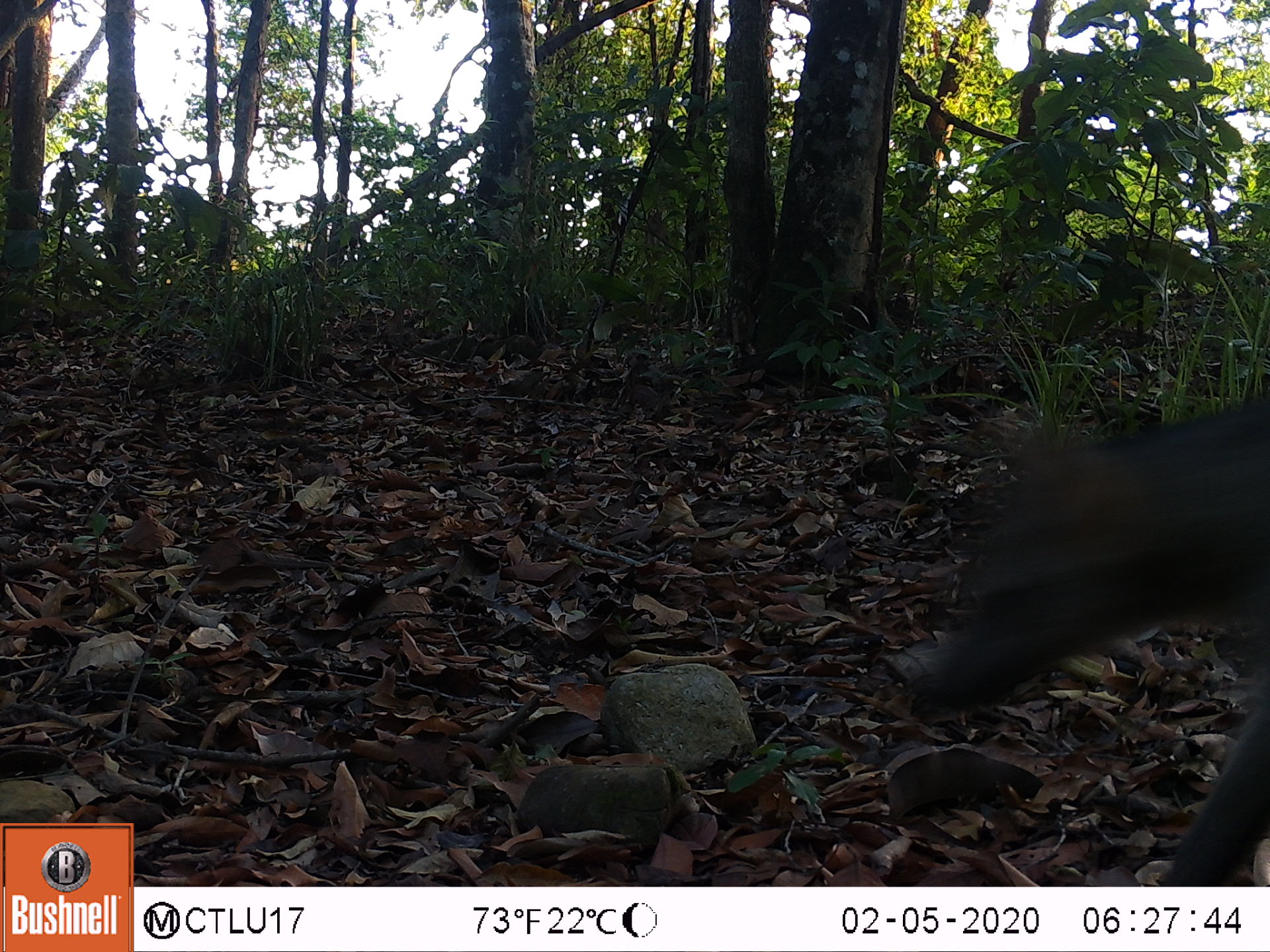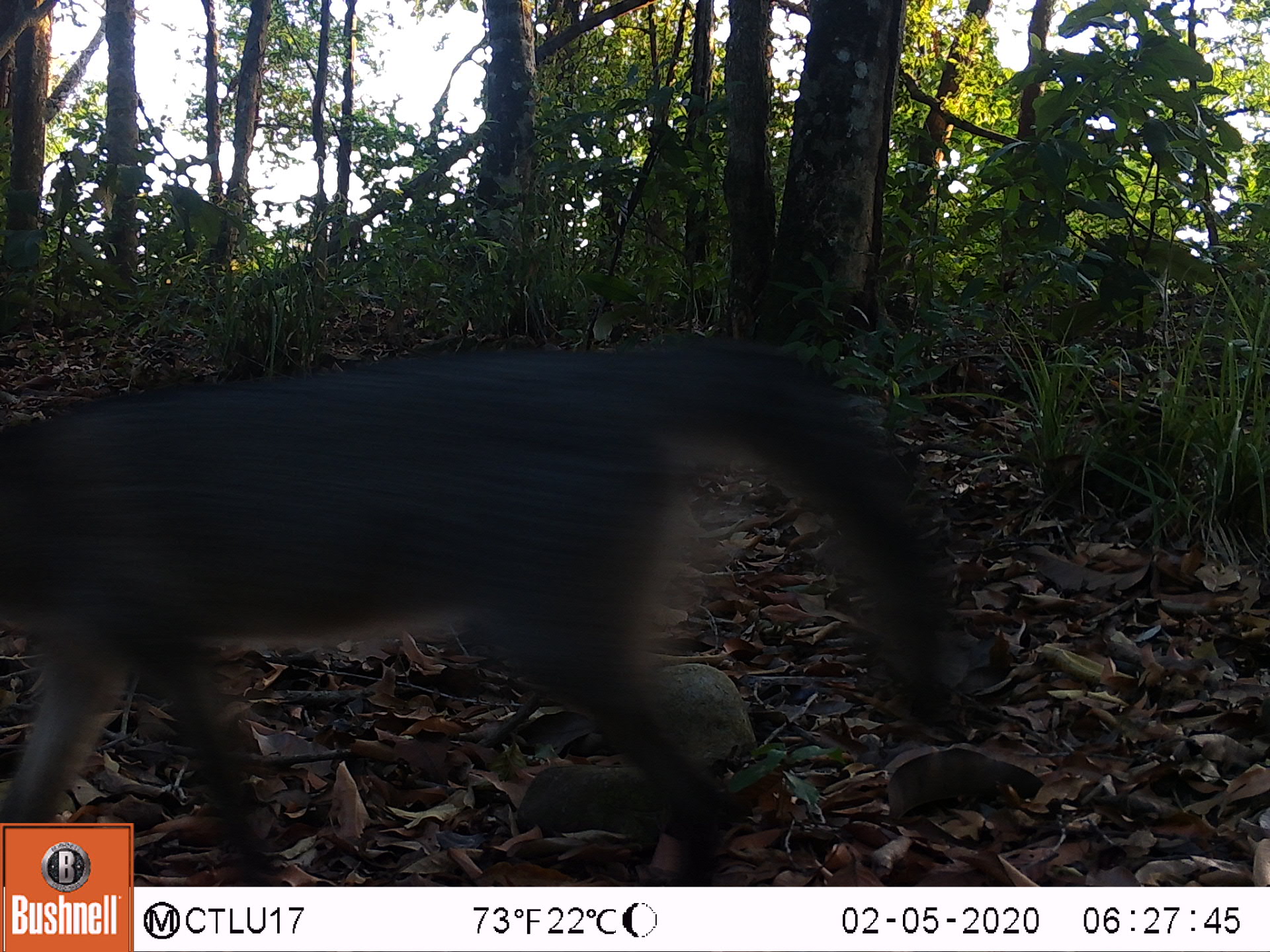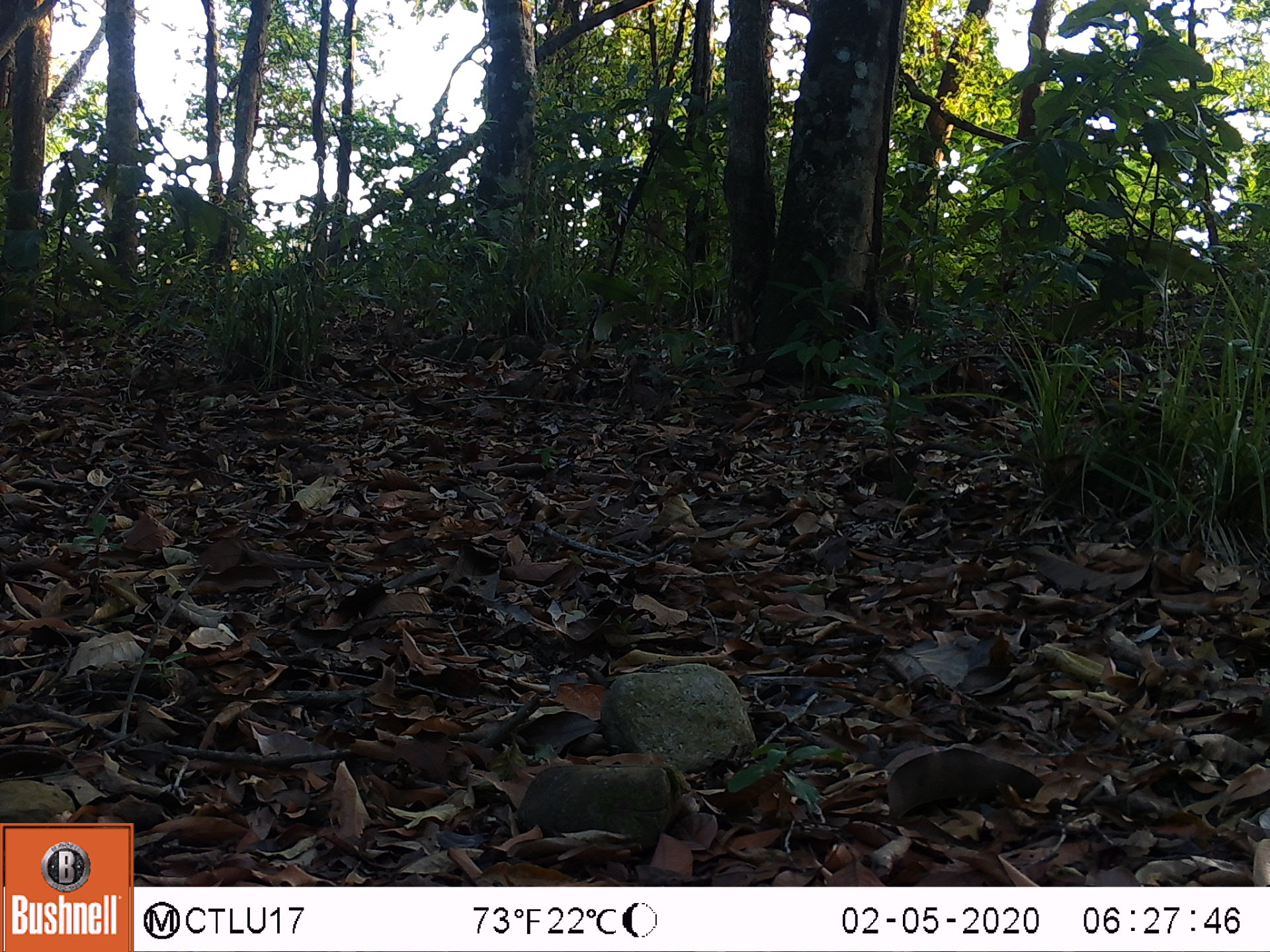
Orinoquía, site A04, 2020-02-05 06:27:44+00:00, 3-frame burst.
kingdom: Animalia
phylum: Chordata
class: Mammalia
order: Carnivora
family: Canidae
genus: Cerdocyon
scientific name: Cerdocyon thous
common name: crab-eating fox